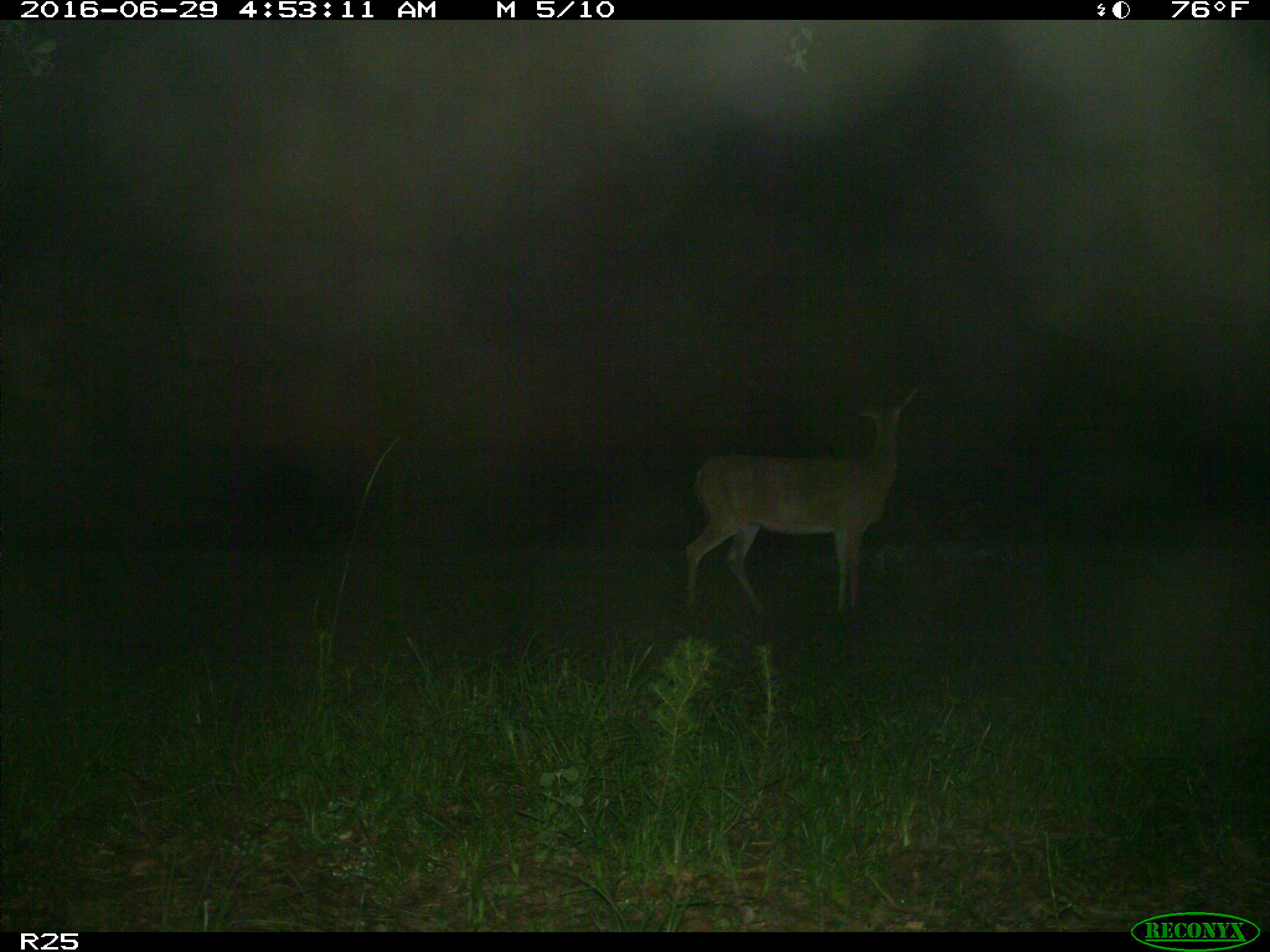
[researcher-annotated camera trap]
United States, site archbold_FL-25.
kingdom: Animalia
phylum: Chordata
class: Mammalia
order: Artiodactyla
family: Cervidae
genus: Odocoileus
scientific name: Odocoileus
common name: deer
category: unidentified deer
Unidentified deer (deer) (Odocoileus).